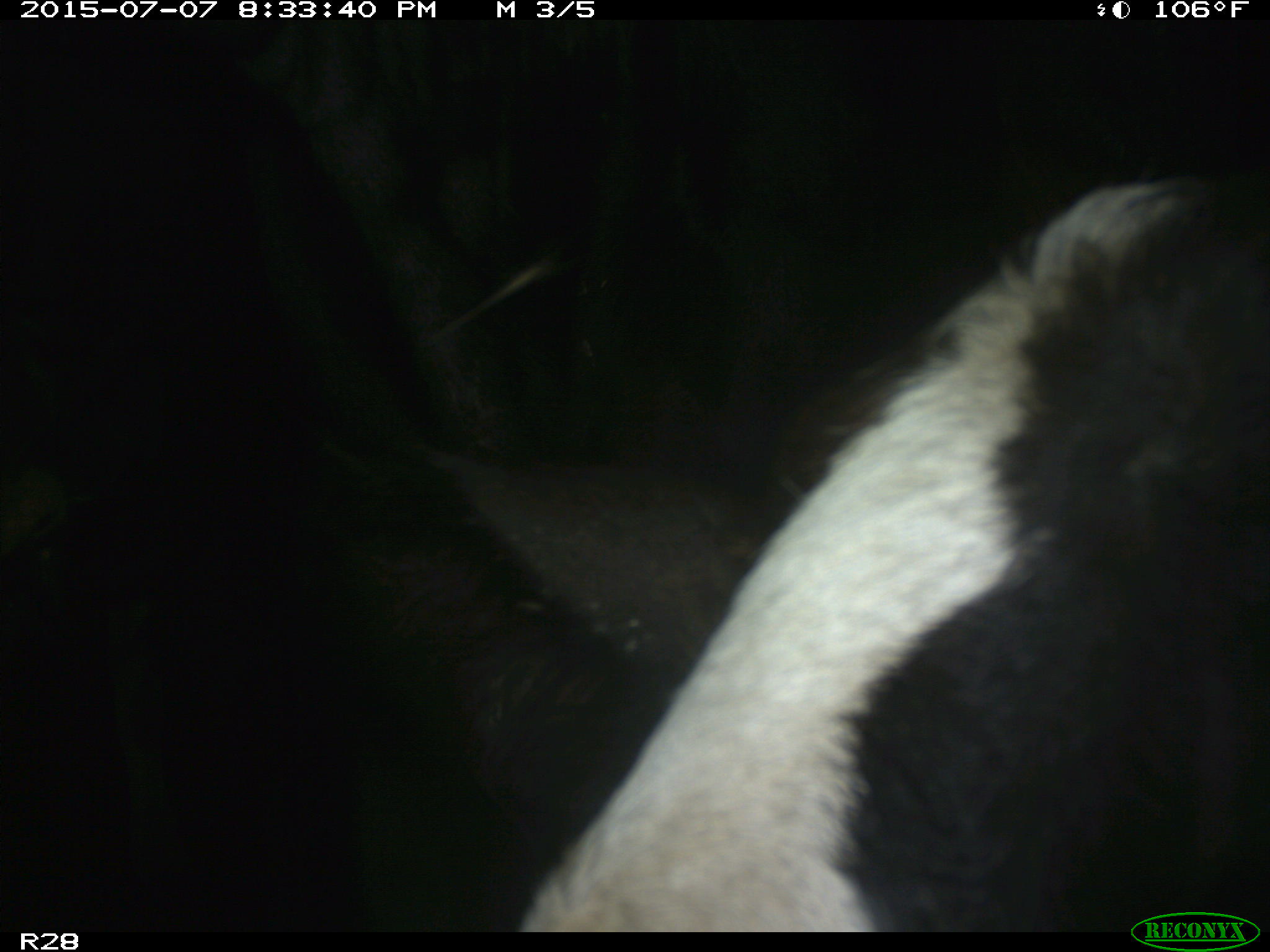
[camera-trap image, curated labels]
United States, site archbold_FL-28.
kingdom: Animalia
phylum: Chordata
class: Mammalia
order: Artiodactyla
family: Bovidae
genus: Bos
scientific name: Bos taurus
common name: domestic cow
Bos taurus (domestic cow).